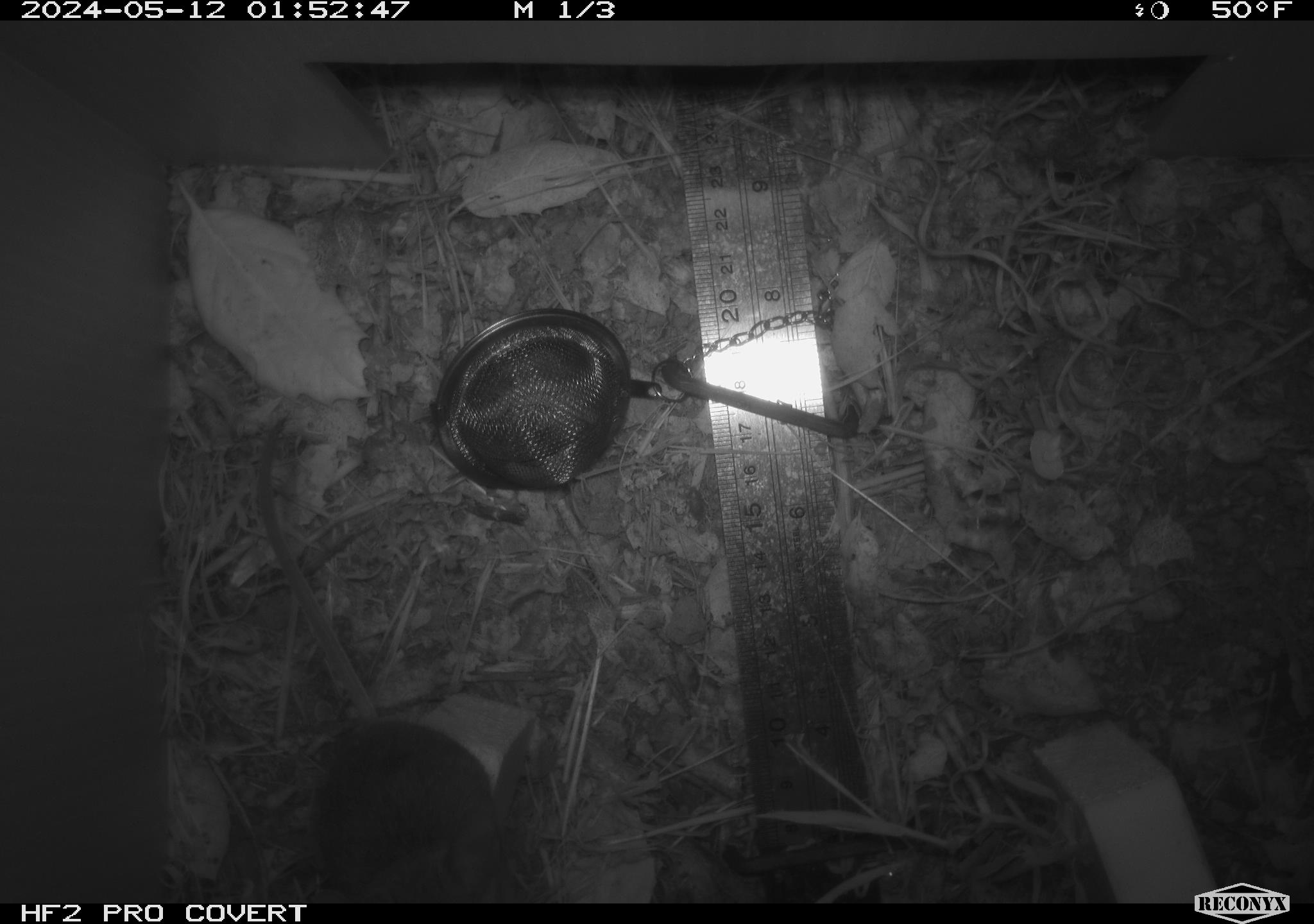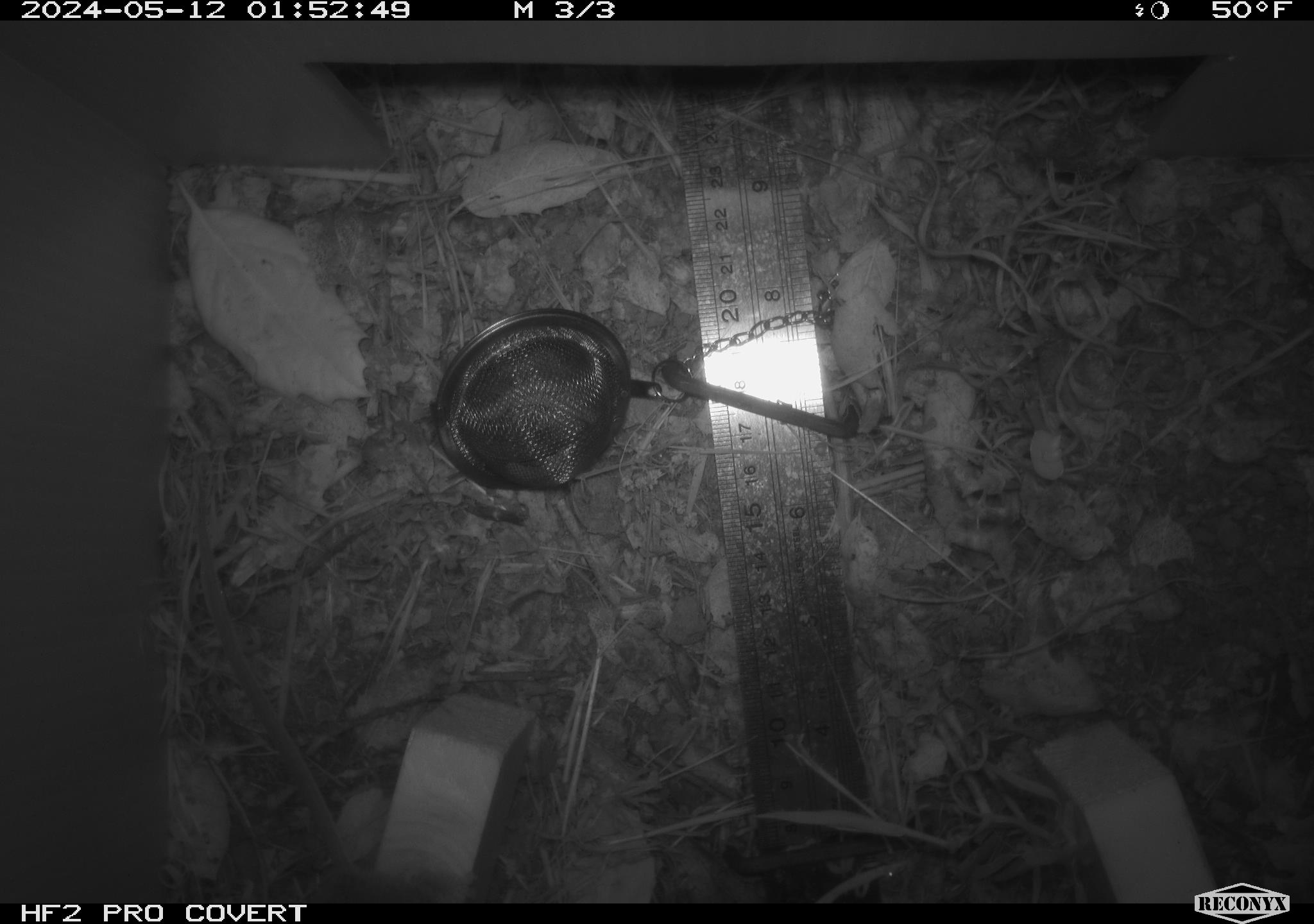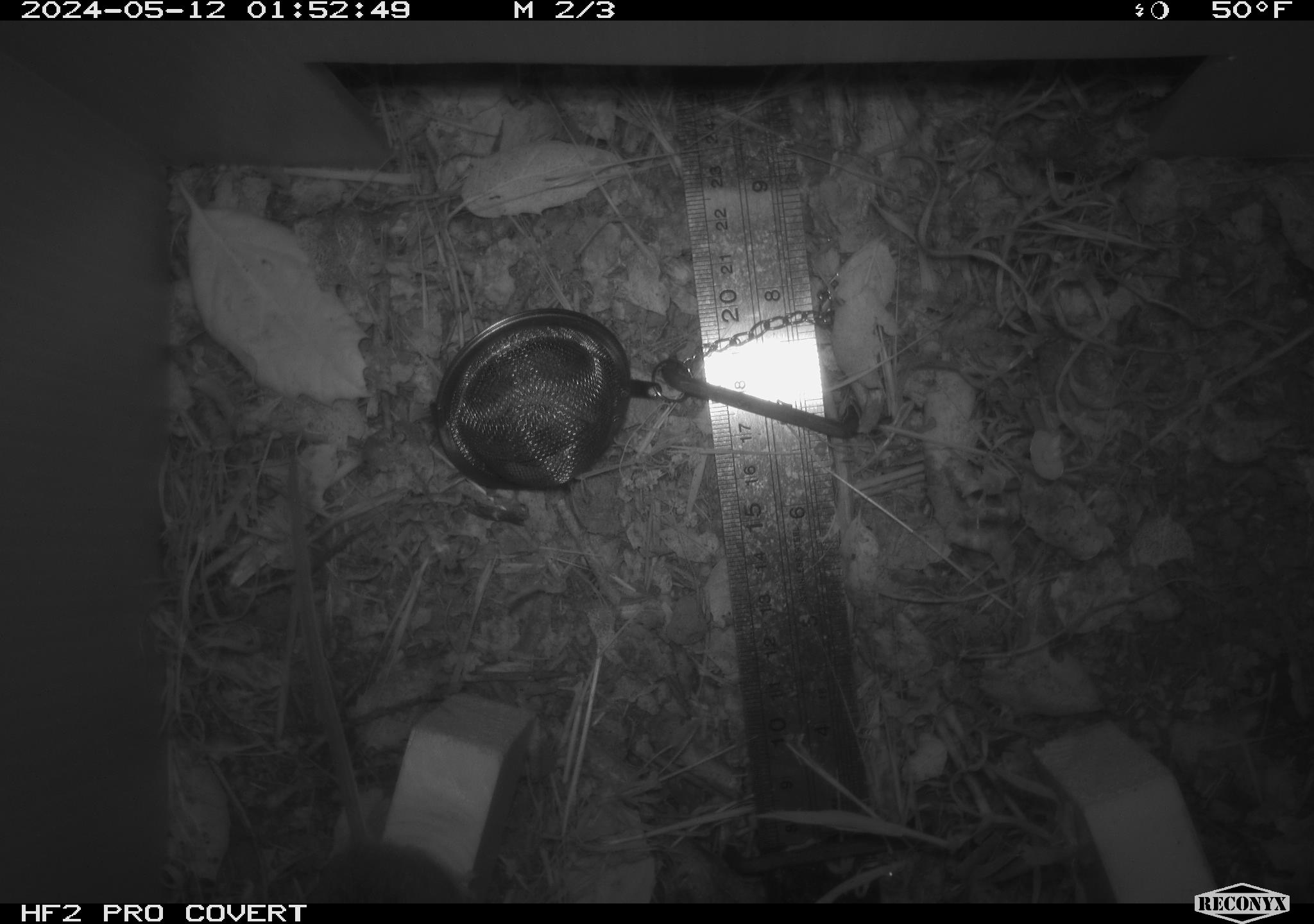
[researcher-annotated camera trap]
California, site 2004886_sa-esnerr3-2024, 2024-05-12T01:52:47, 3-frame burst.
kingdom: Animalia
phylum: Chordata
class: Mammalia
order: Rodentia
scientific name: Rodentia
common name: rodent